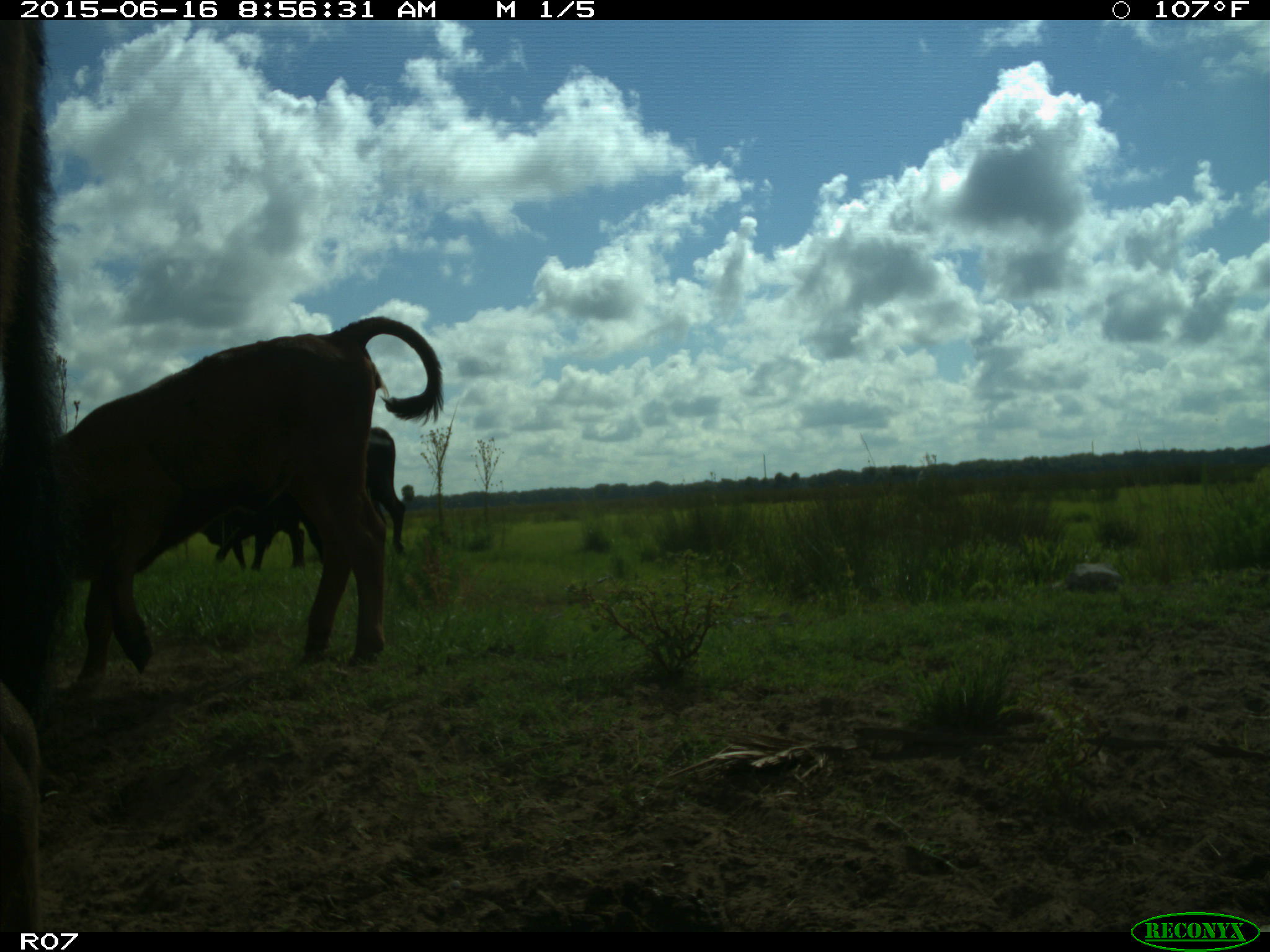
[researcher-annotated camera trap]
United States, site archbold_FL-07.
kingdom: Animalia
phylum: Chordata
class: Mammalia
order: Artiodactyla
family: Bovidae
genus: Bos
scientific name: Bos taurus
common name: domestic cow